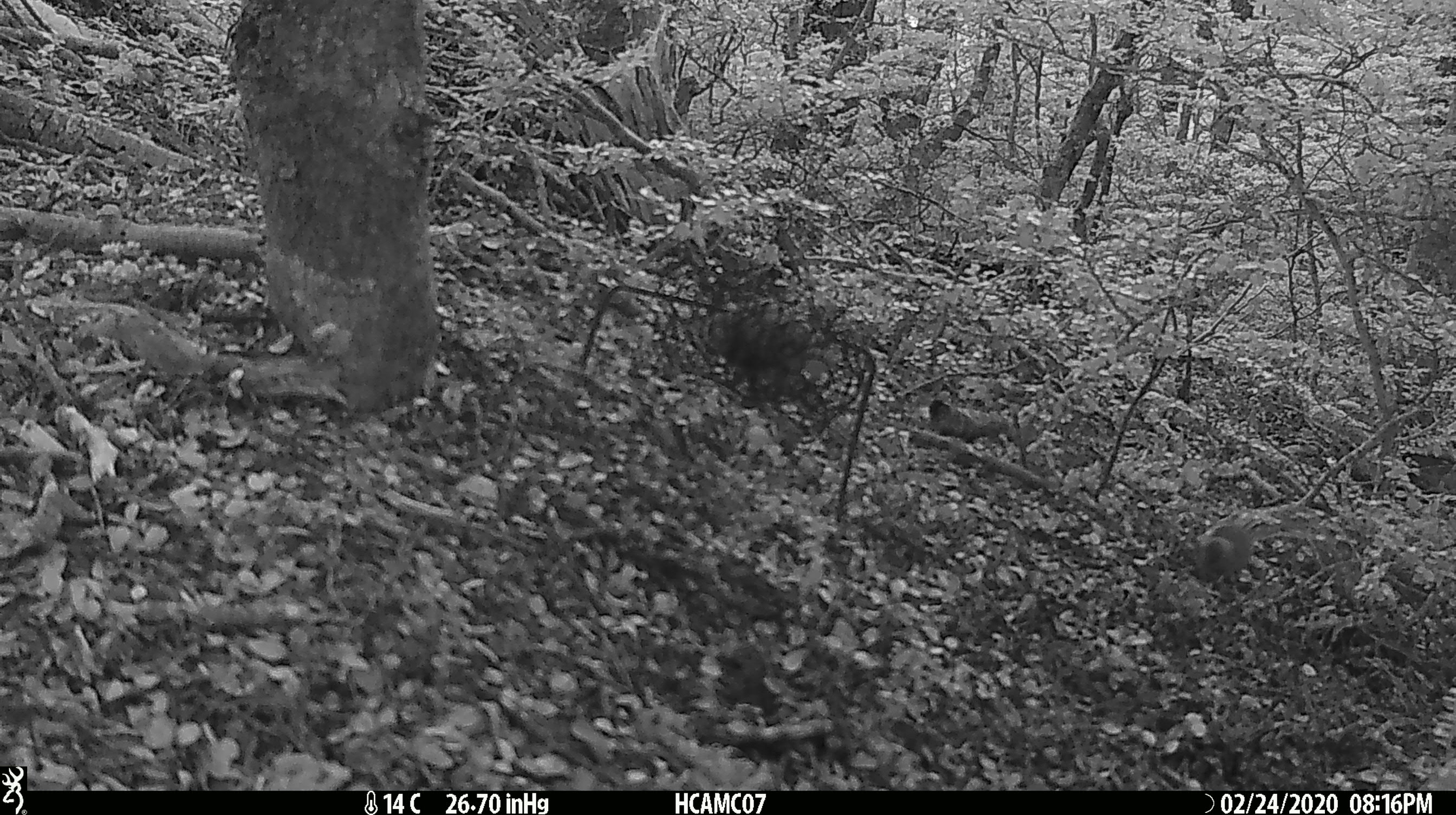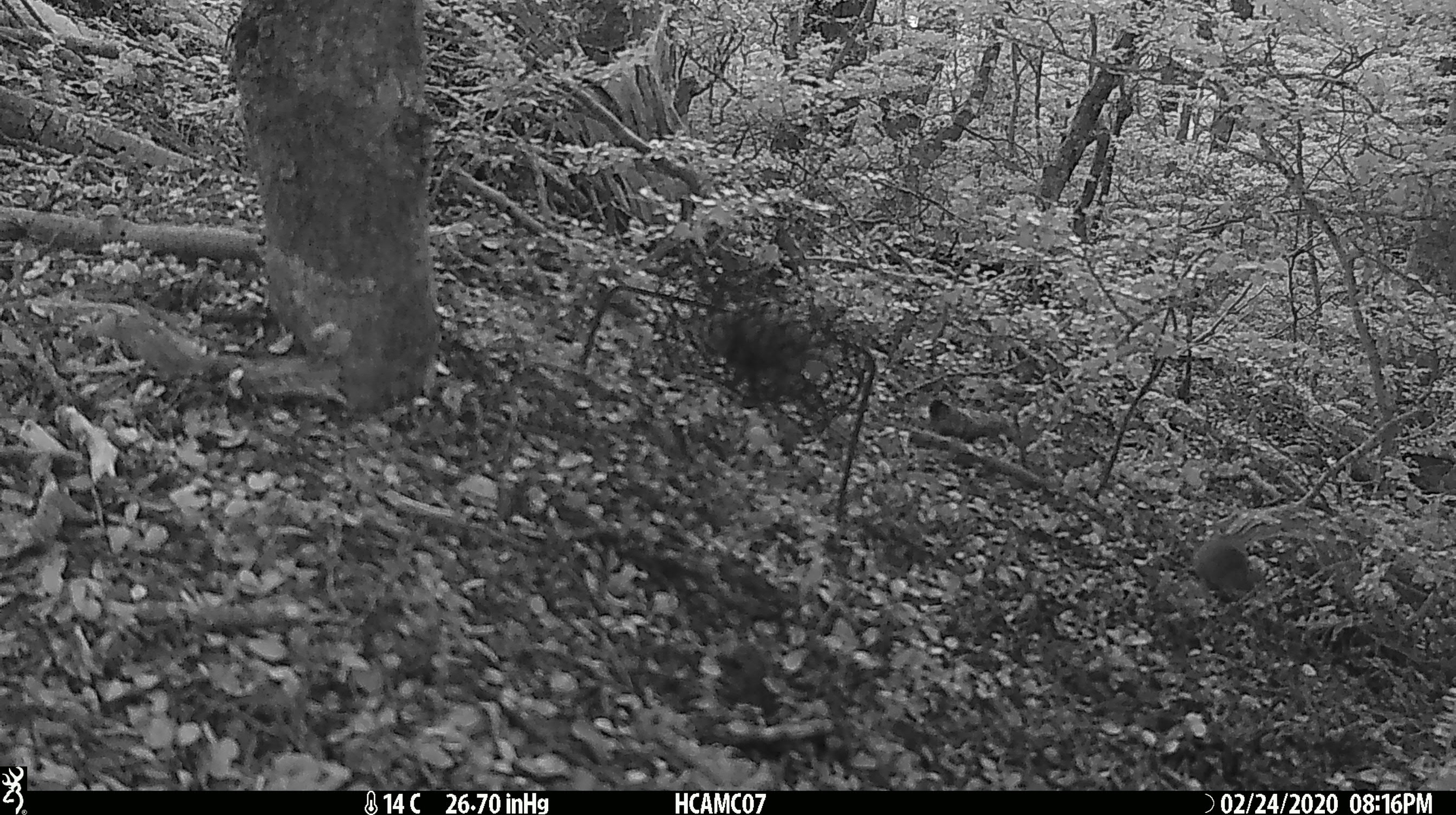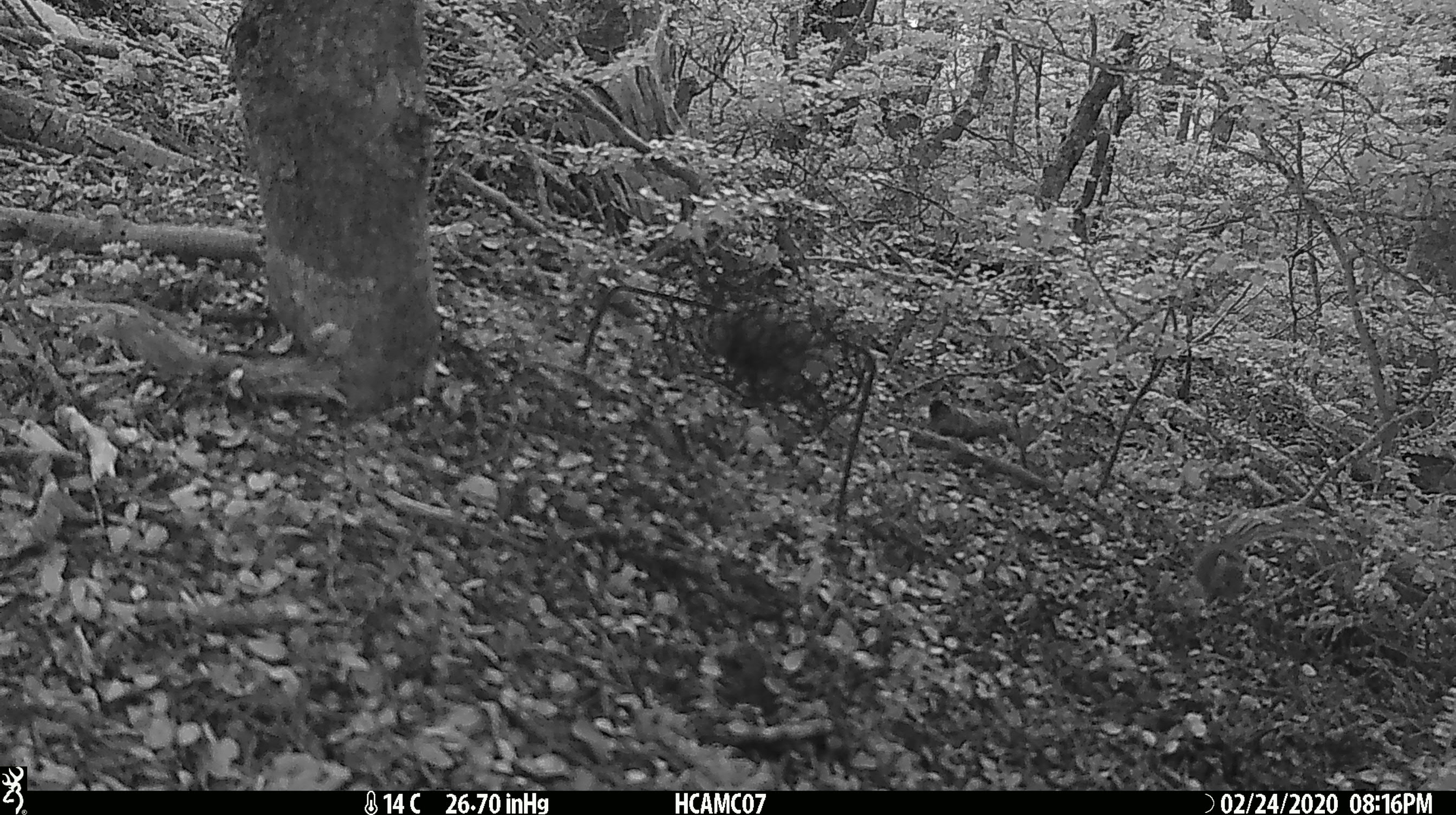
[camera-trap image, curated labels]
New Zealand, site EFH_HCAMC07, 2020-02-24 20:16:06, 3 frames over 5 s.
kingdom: Animalia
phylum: Chordata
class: Mammalia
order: Rodentia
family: Muridae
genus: Mus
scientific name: Mus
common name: mouse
Mouse (Mus).